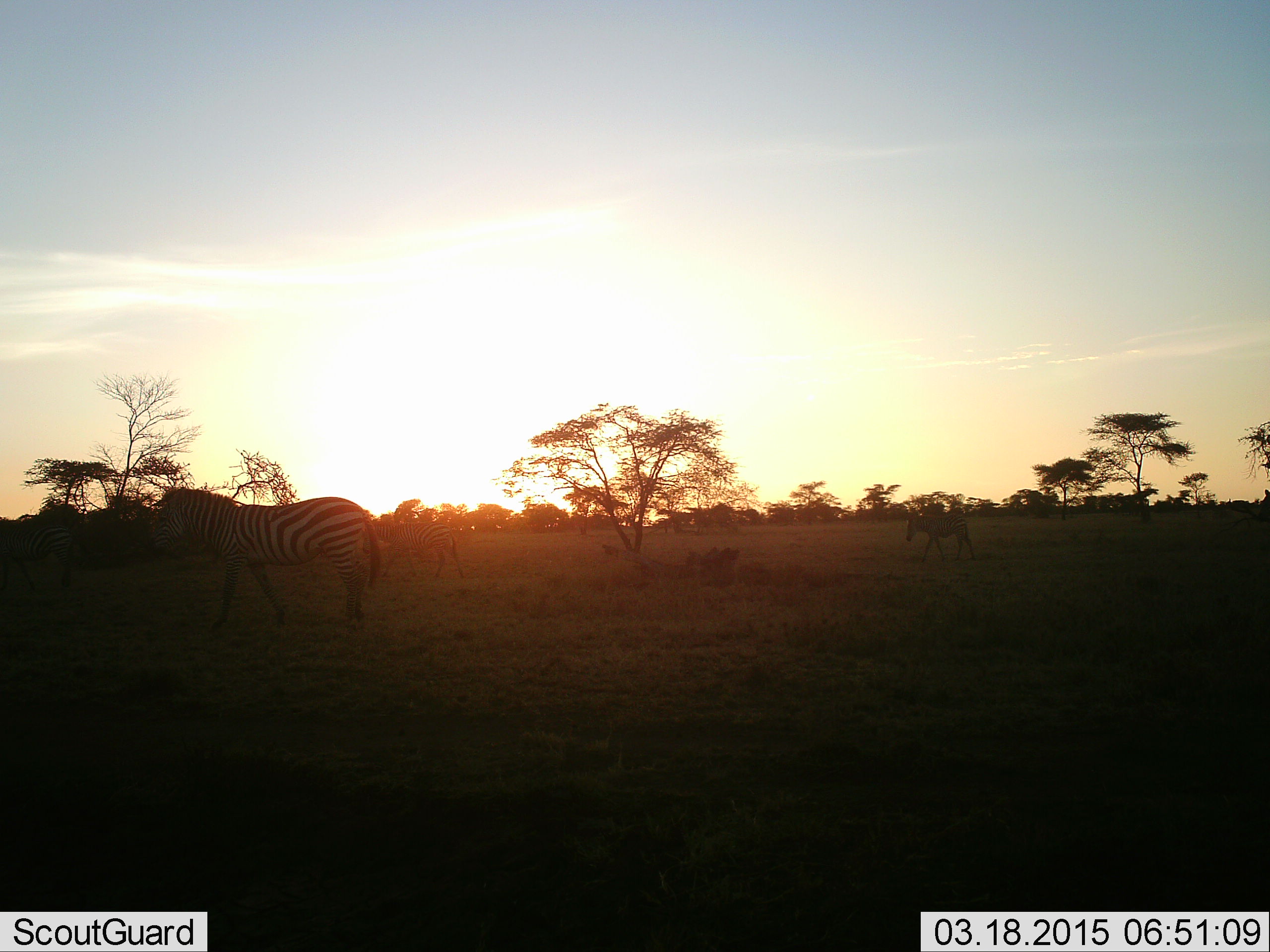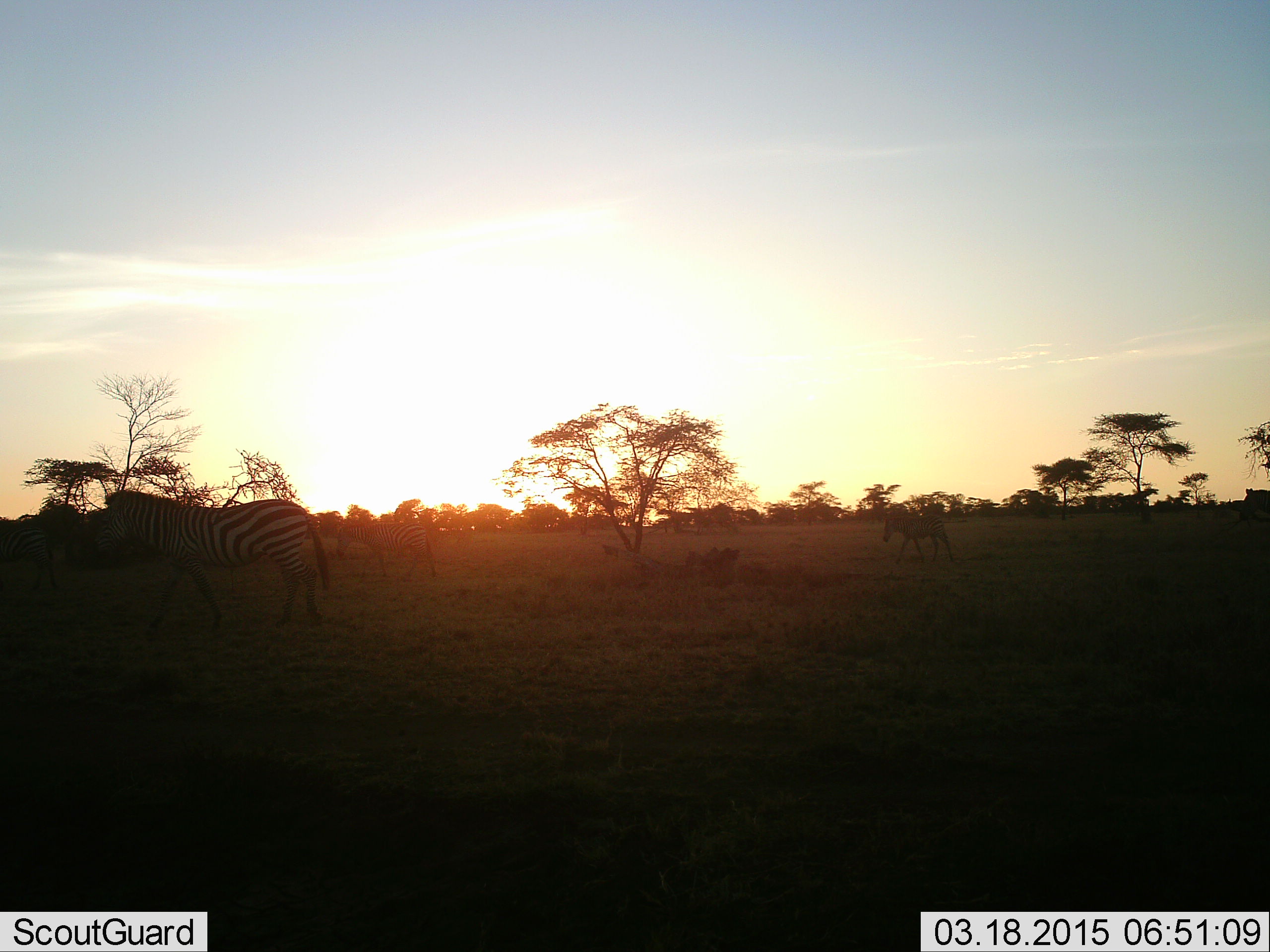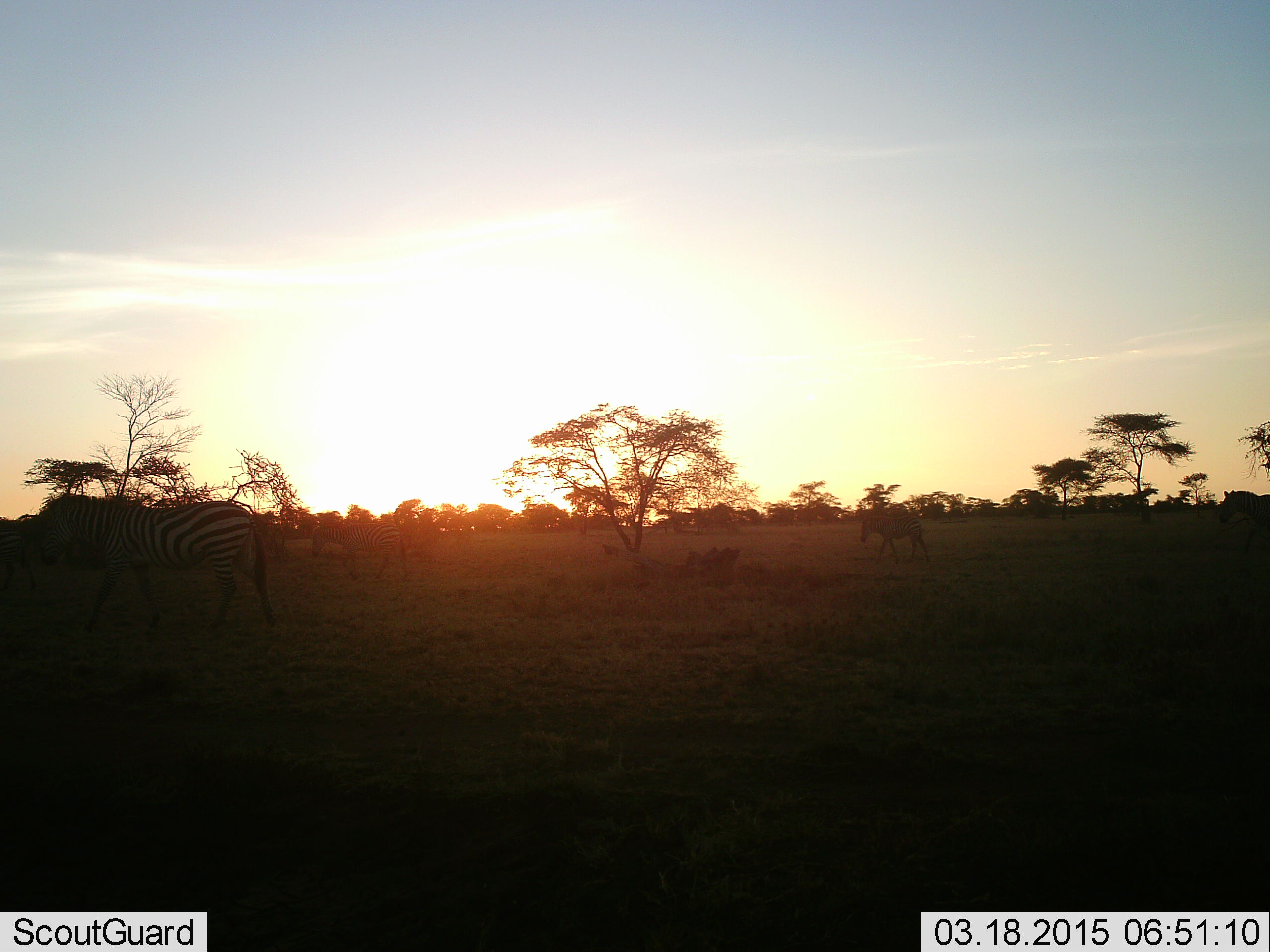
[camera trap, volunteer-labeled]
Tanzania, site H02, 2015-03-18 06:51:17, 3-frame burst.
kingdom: Animalia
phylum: Chordata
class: Mammalia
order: Perissodactyla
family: Equidae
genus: Equus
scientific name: Equus quagga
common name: plains zebra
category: zebra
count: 3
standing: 0%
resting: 0%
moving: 100%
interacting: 0%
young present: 0%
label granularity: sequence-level